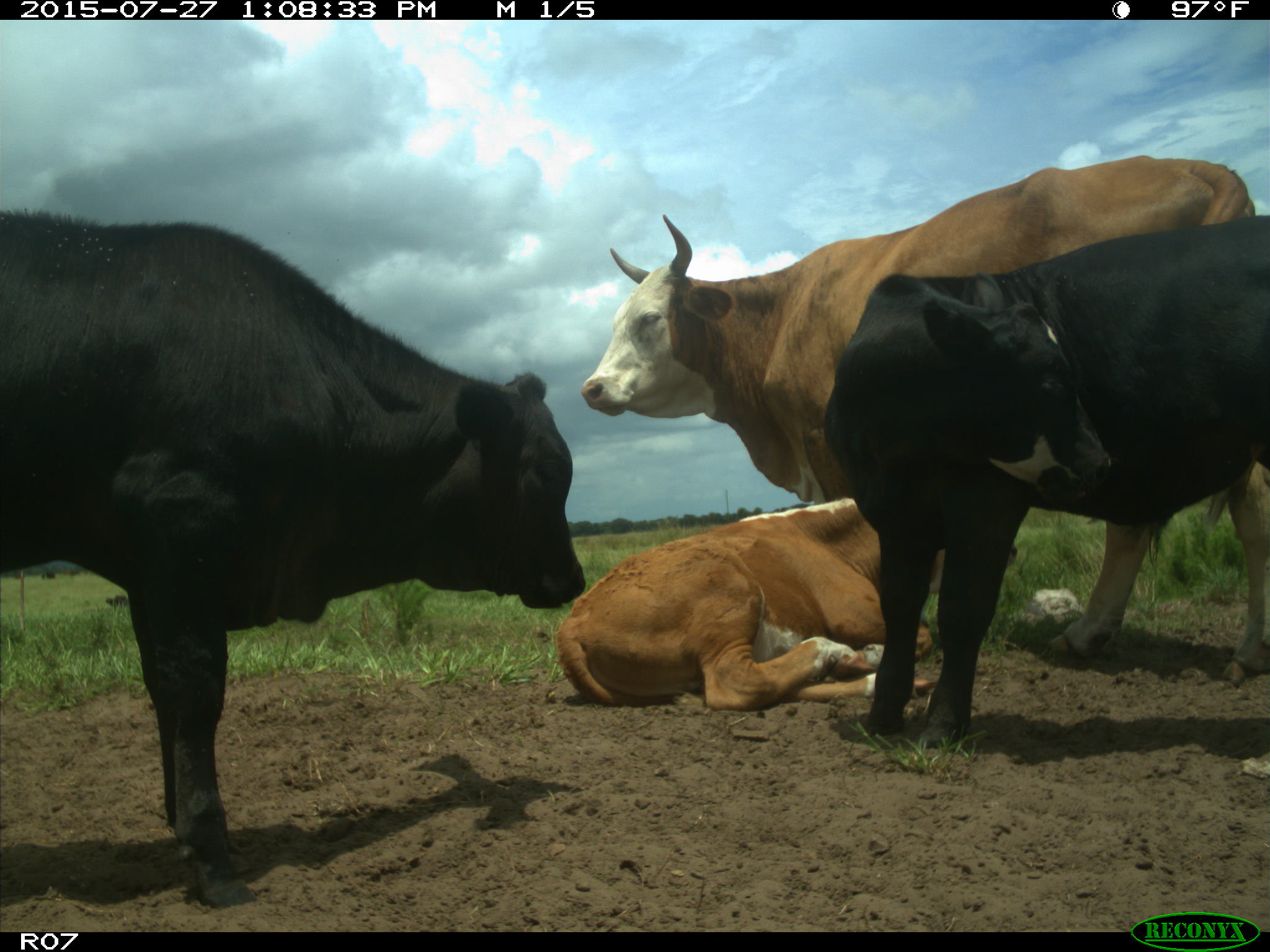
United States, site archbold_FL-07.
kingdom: Animalia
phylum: Chordata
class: Mammalia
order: Artiodactyla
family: Bovidae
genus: Bos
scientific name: Bos taurus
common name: domestic cow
Bos taurus (domestic cow).